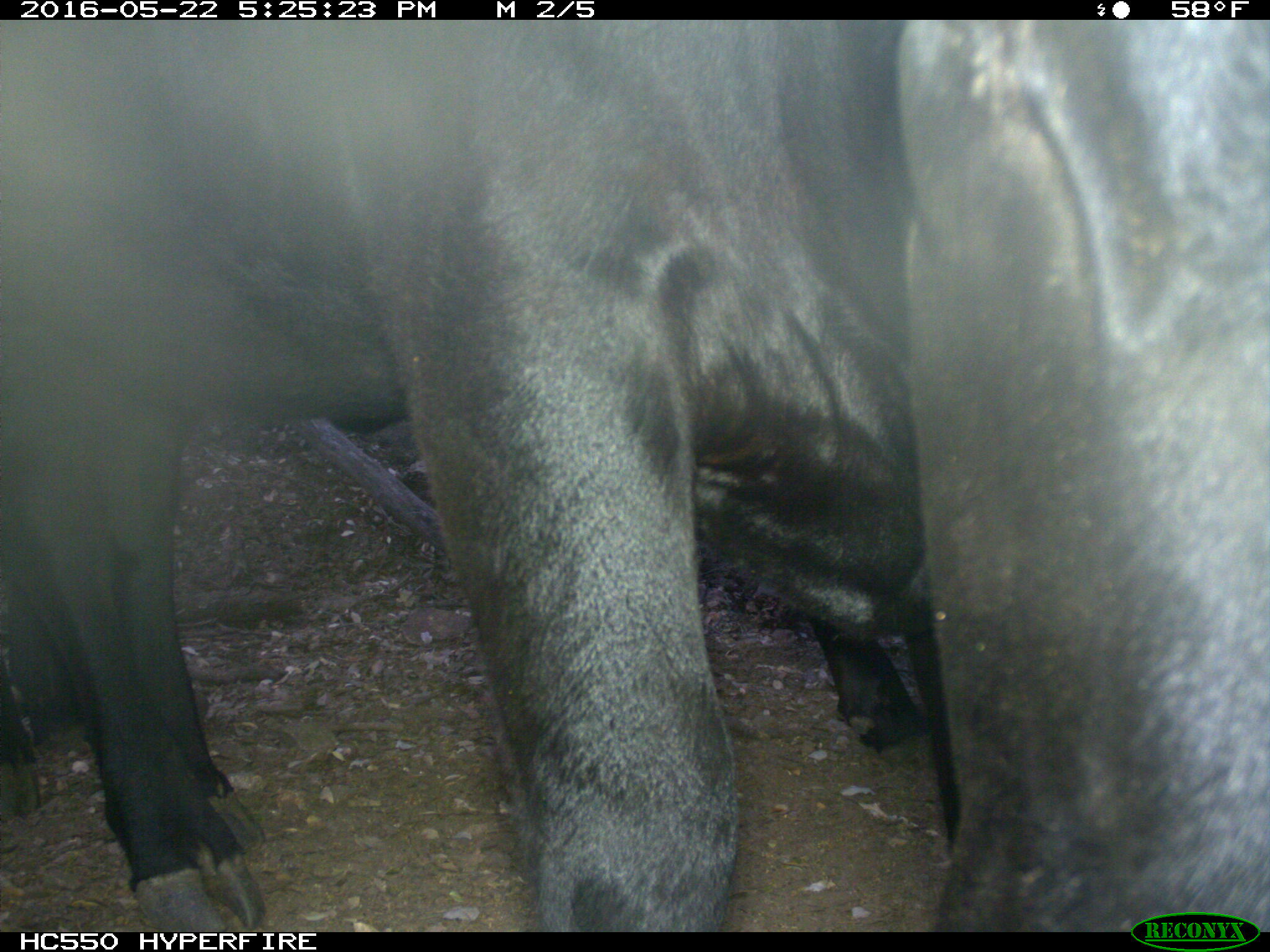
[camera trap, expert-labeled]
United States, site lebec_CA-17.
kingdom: Animalia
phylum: Chordata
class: Mammalia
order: Artiodactyla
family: Bovidae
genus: Bos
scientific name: Bos taurus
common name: domestic cow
Bos taurus (domestic cow).